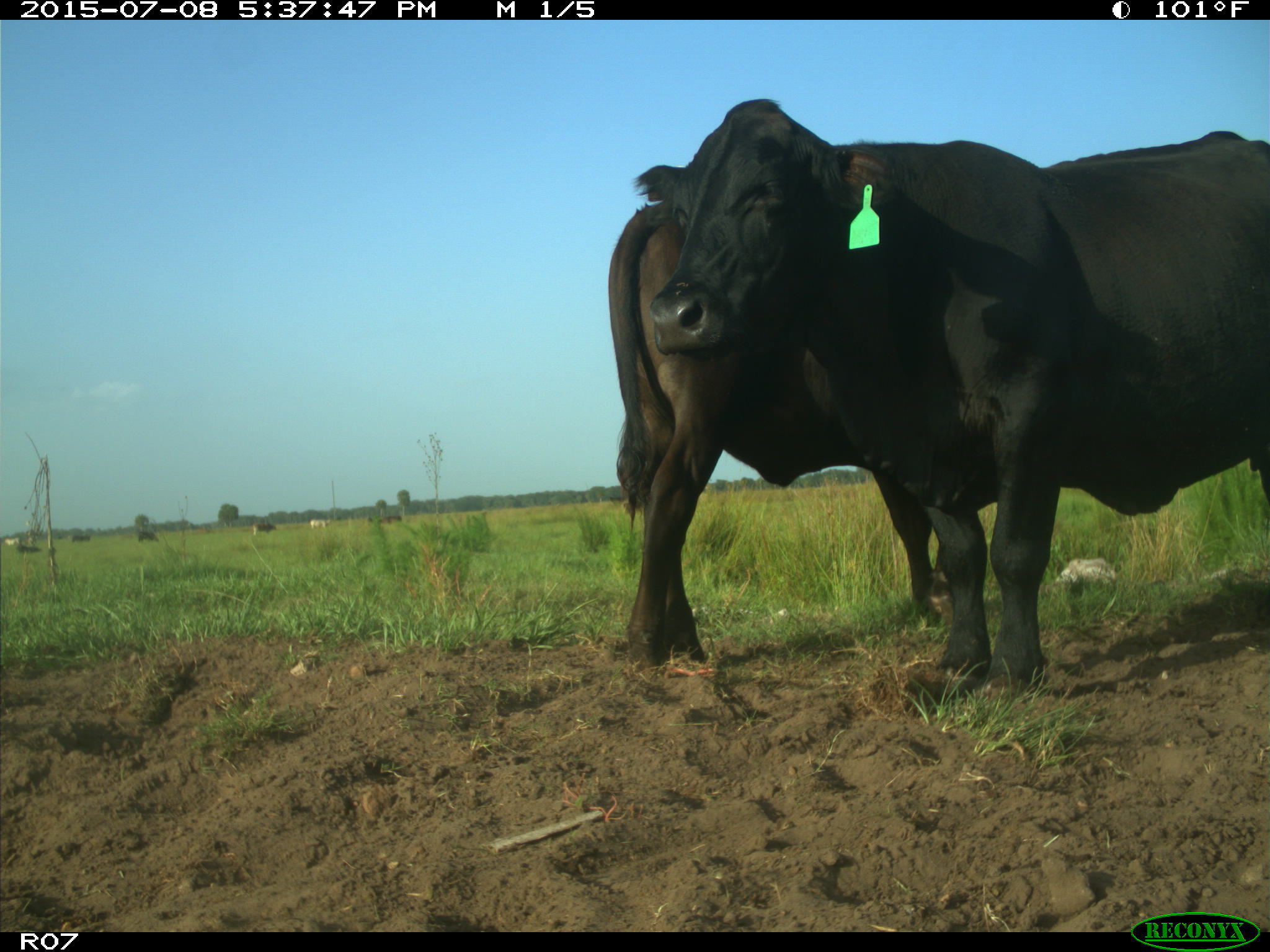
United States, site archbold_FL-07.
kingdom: Animalia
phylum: Chordata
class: Mammalia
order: Artiodactyla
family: Bovidae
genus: Bos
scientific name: Bos taurus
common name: domestic cow